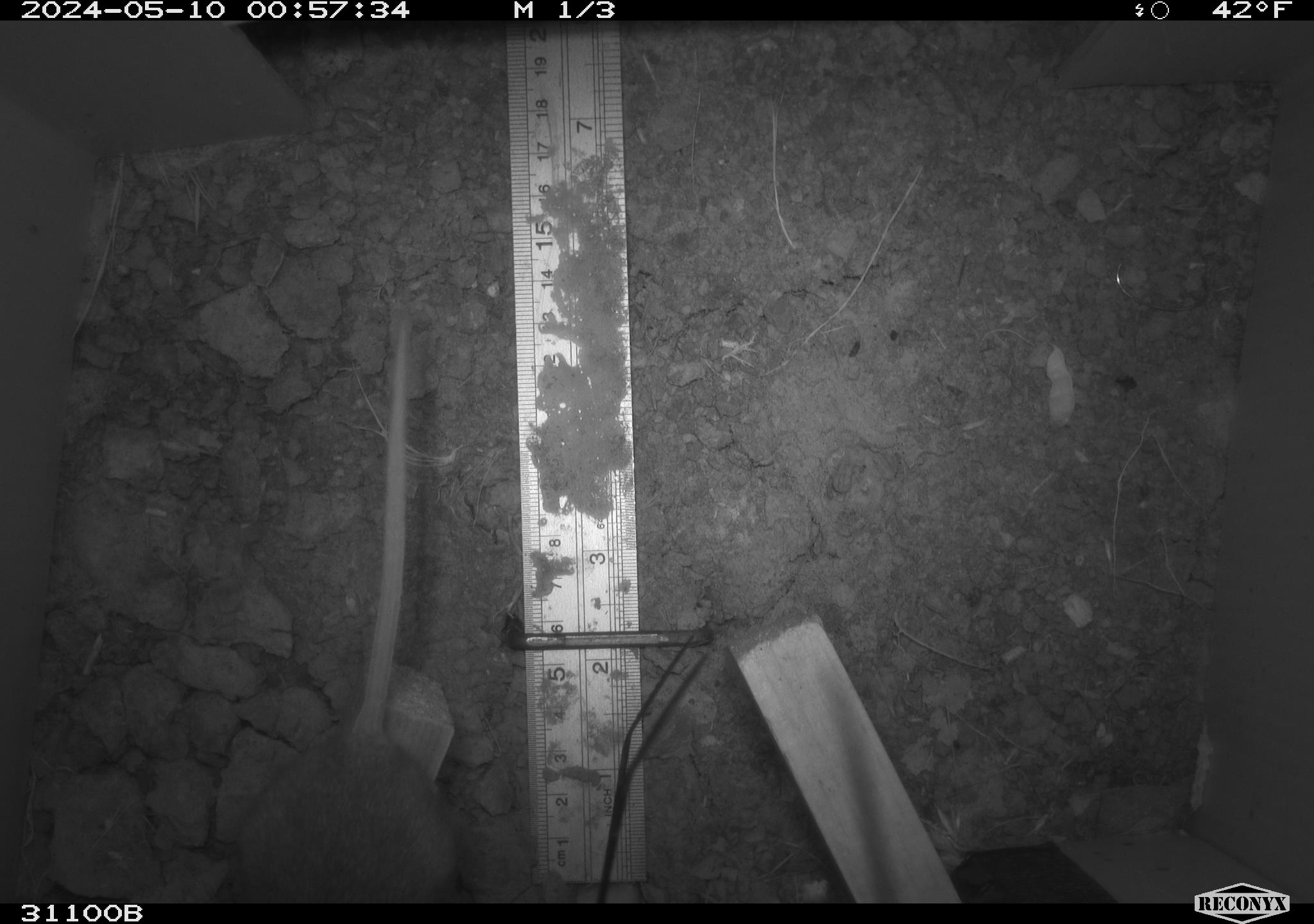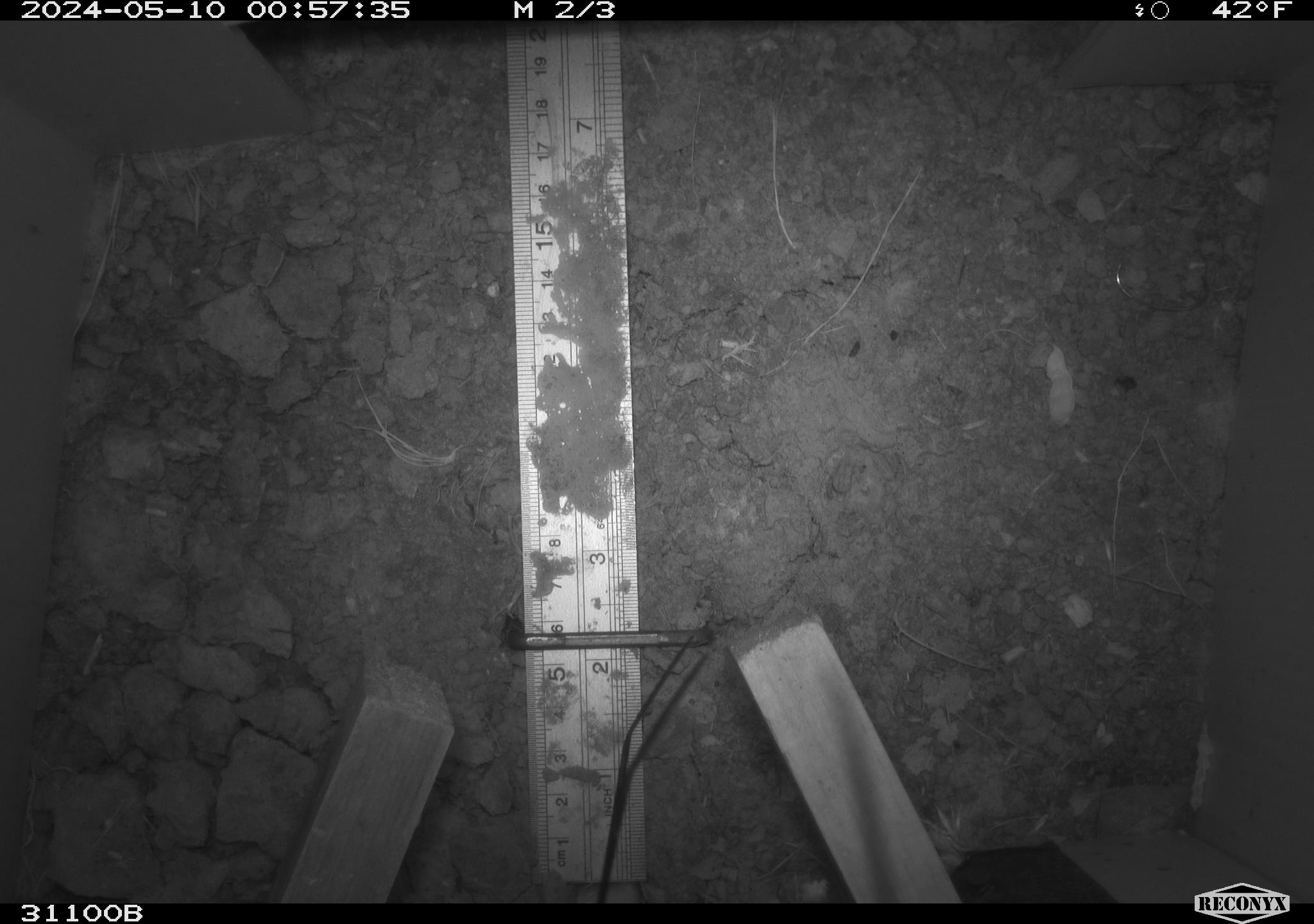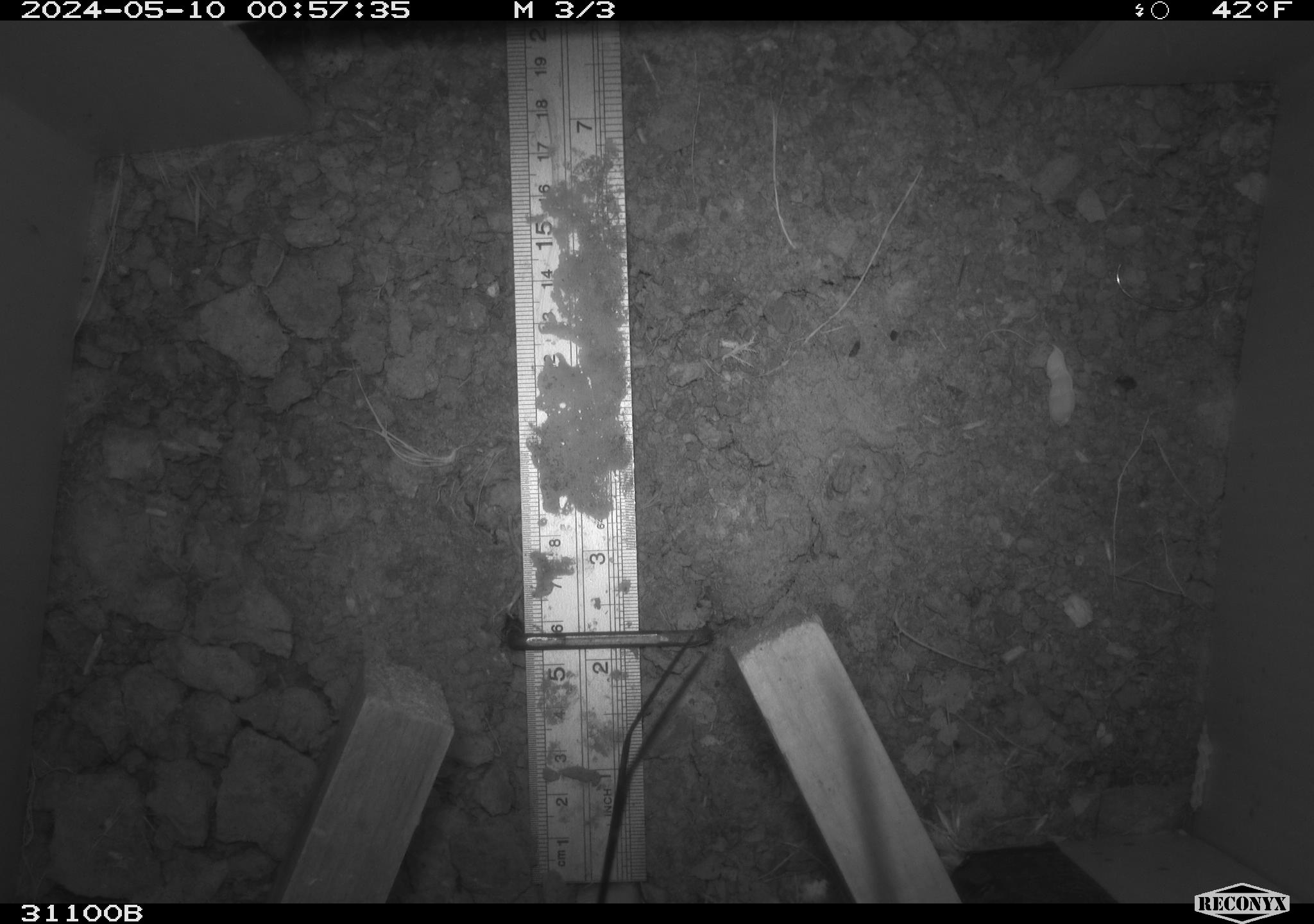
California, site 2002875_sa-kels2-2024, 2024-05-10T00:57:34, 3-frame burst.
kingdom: Animalia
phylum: Chordata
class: Mammalia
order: Rodentia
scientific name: Rodentia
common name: rodent